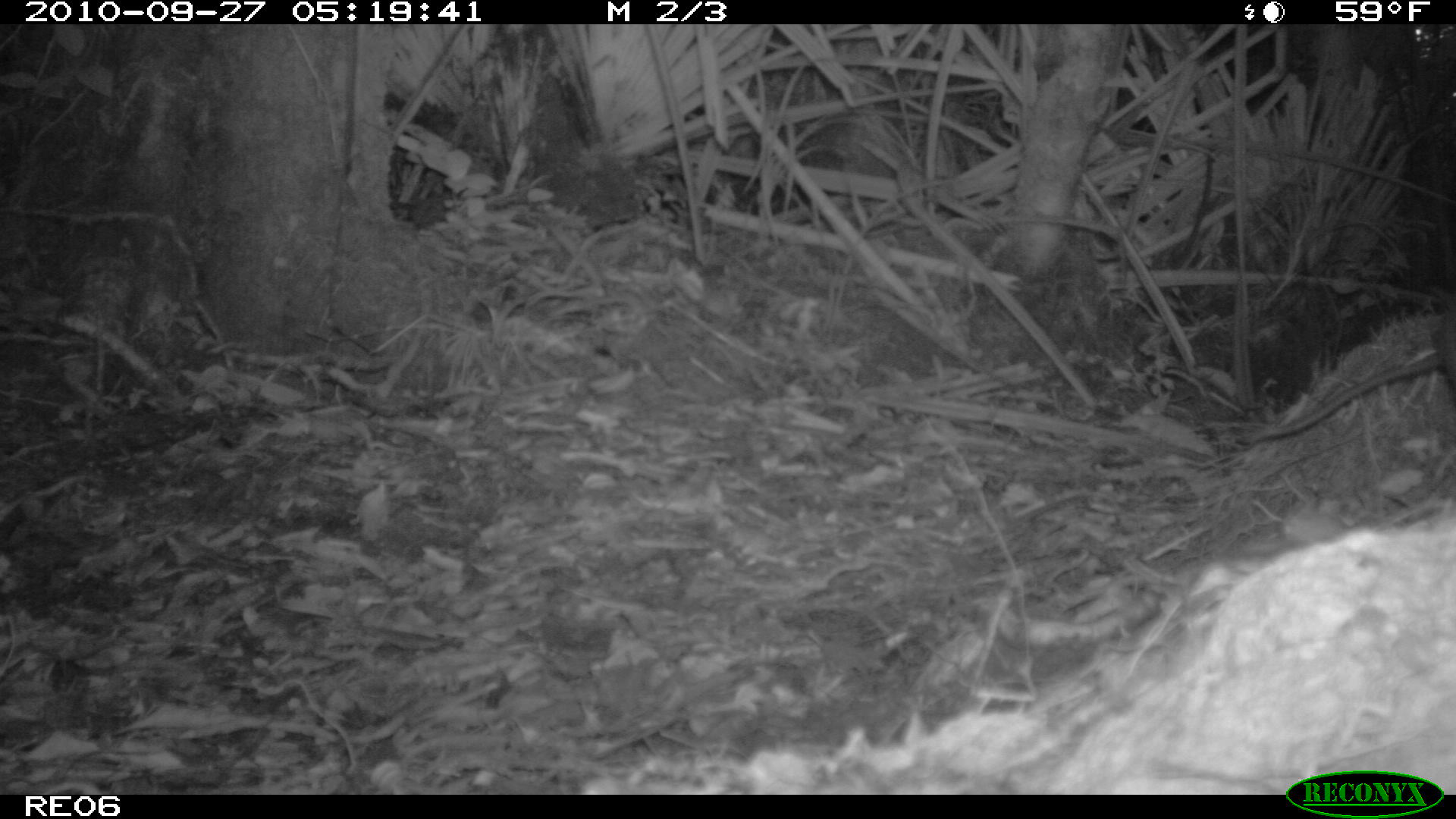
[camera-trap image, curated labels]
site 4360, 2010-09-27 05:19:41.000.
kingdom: Animalia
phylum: Chordata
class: Mammalia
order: Rodentia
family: Muridae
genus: Rattus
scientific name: Rattus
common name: rodent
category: unknown rat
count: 1